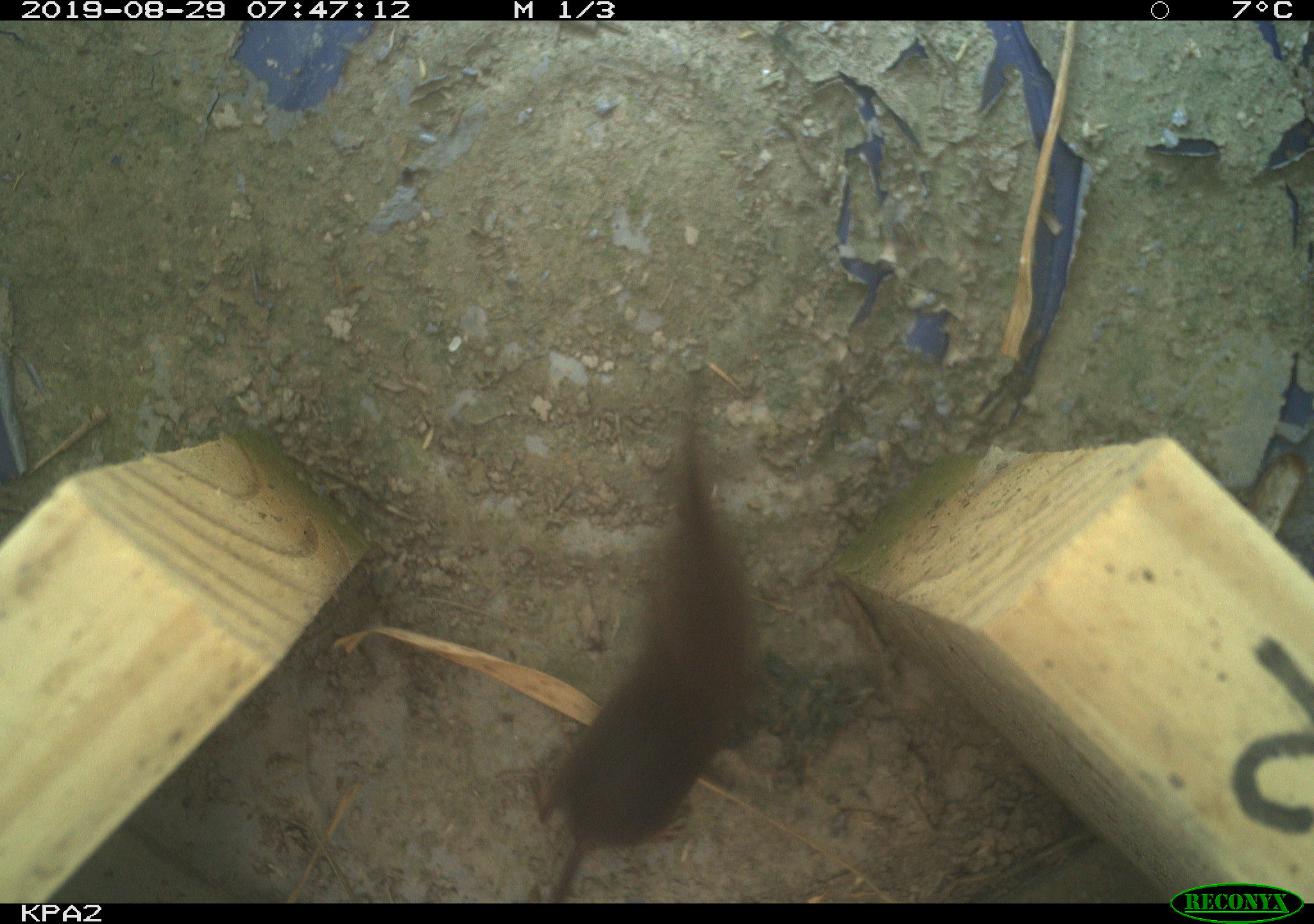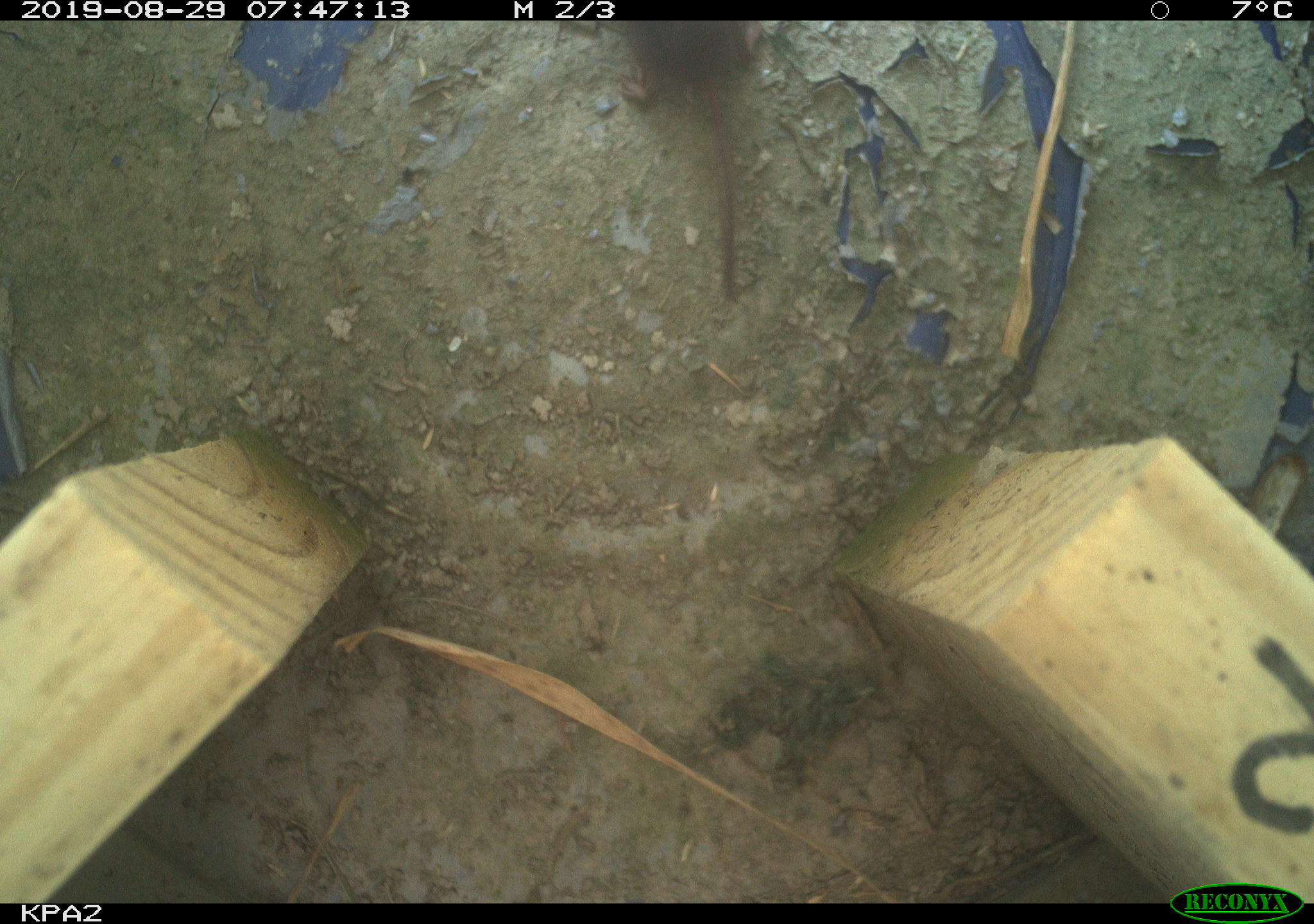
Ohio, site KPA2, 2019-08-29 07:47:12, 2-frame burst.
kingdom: Animalia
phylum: Chordata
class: Mammalia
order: Eulipotyphla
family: Soricidae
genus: Sorex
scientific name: Sorex cinereus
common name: masked shrew